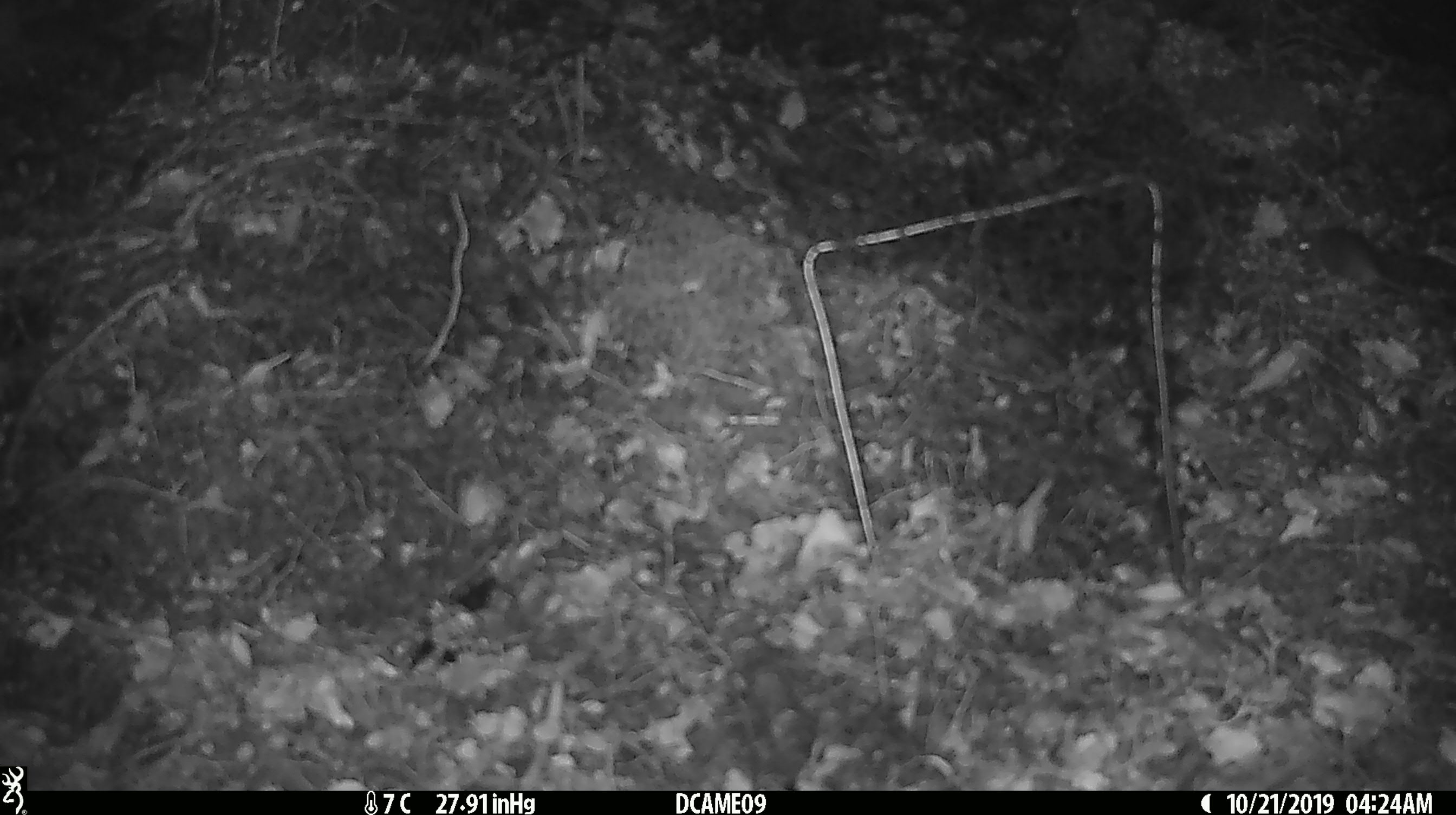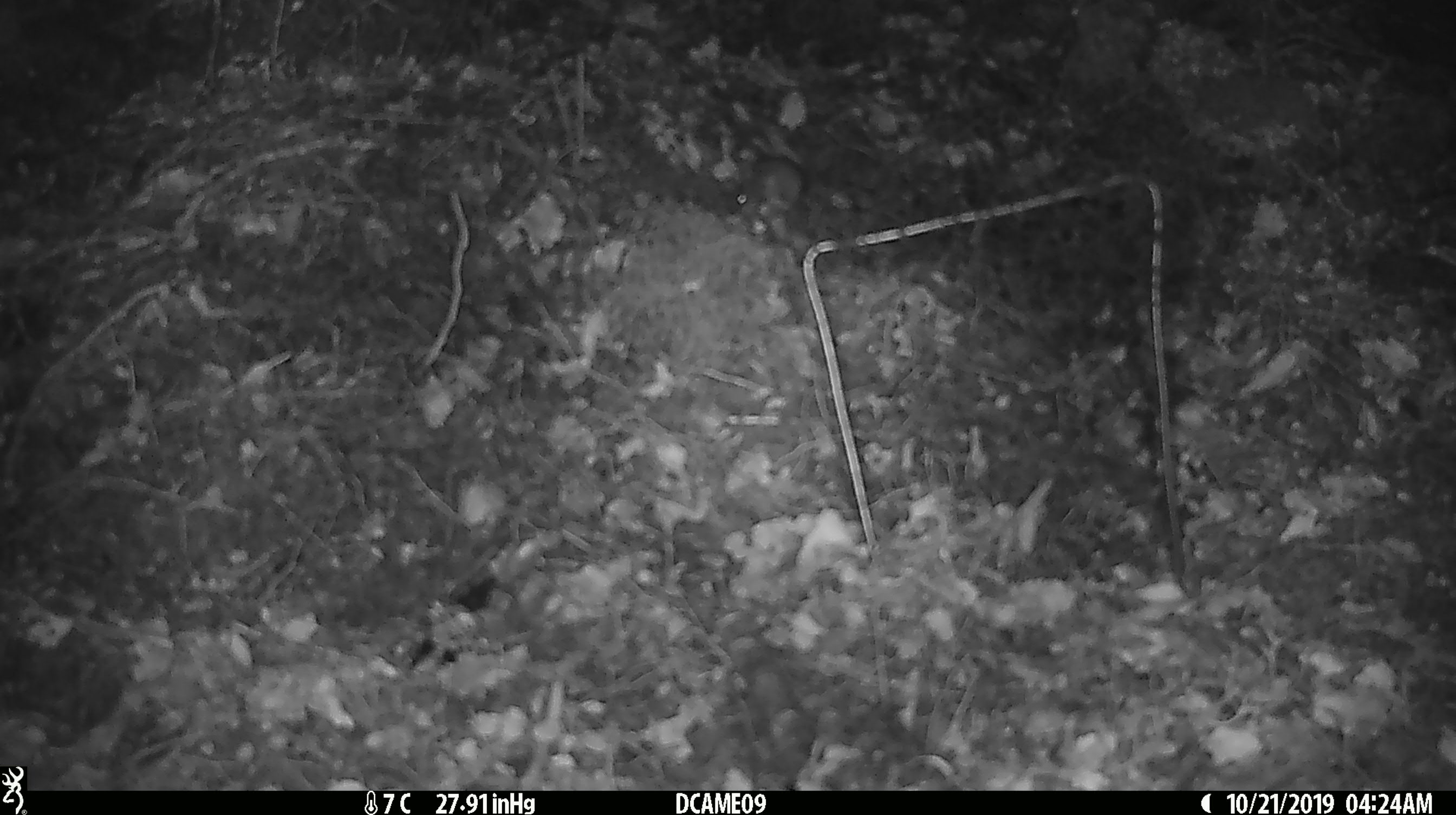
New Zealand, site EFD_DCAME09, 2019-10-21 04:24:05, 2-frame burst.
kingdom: Animalia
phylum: Chordata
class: Mammalia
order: Rodentia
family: Muridae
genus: Mus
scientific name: Mus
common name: mouse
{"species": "mouse (Mus)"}